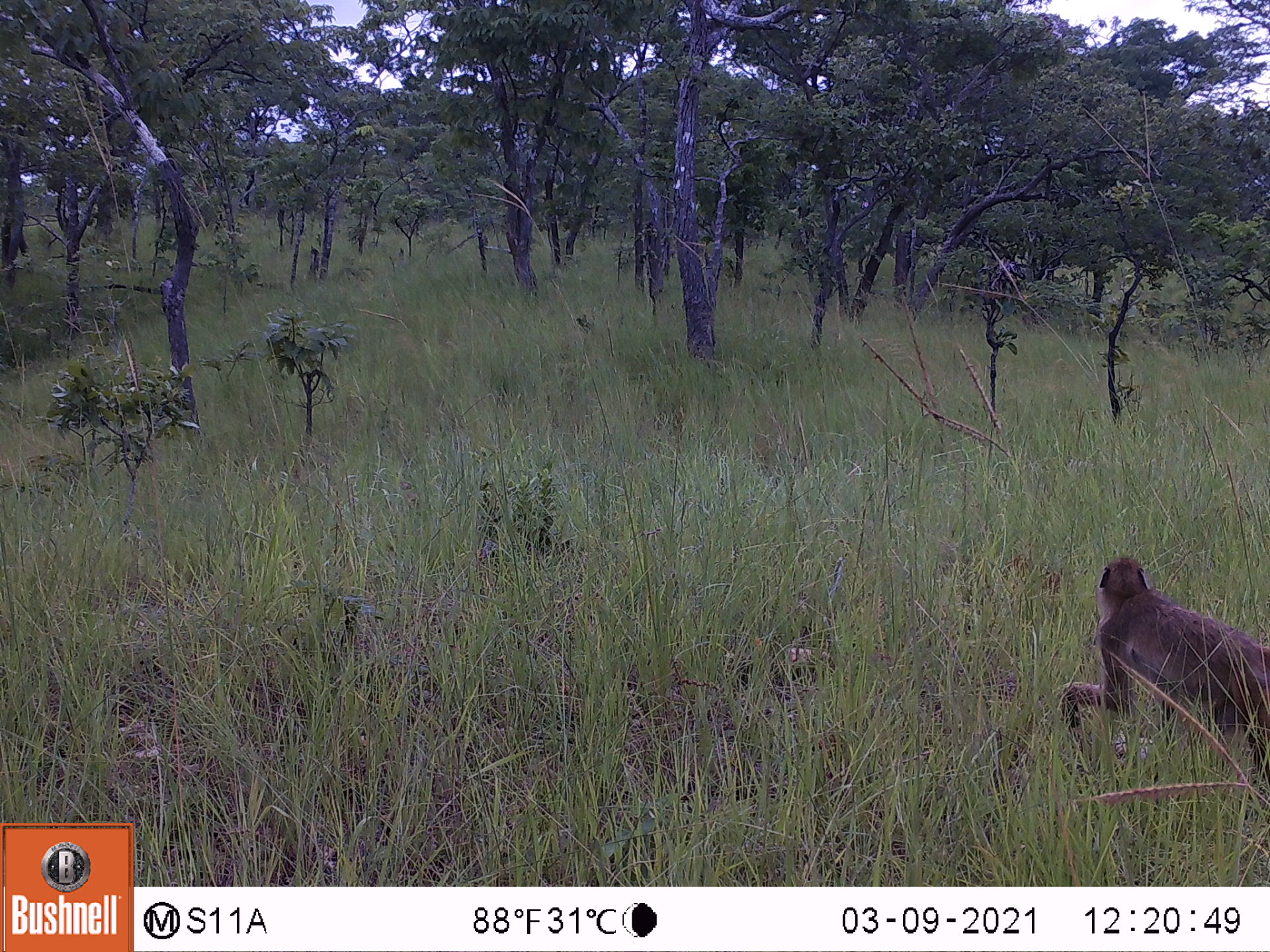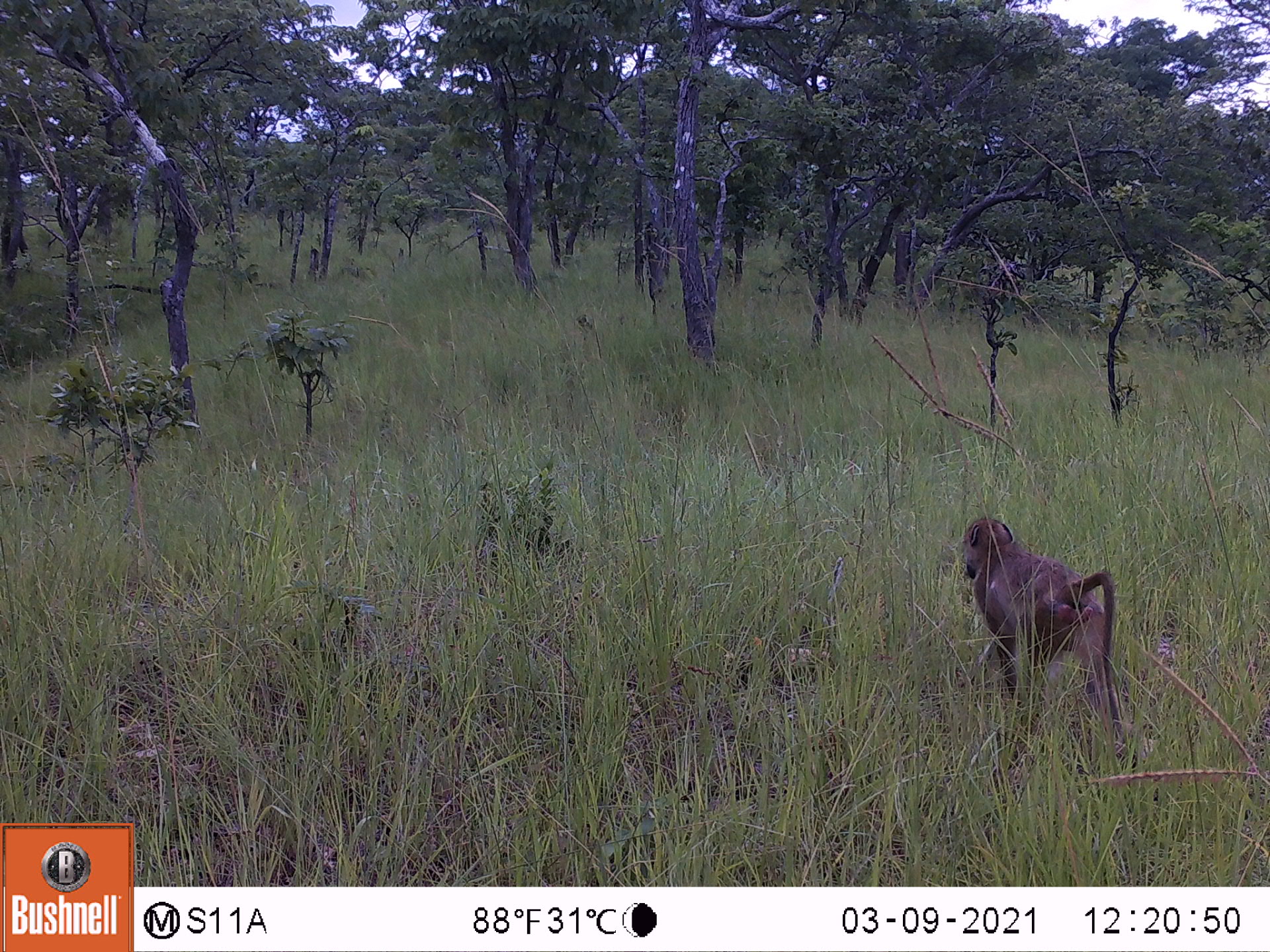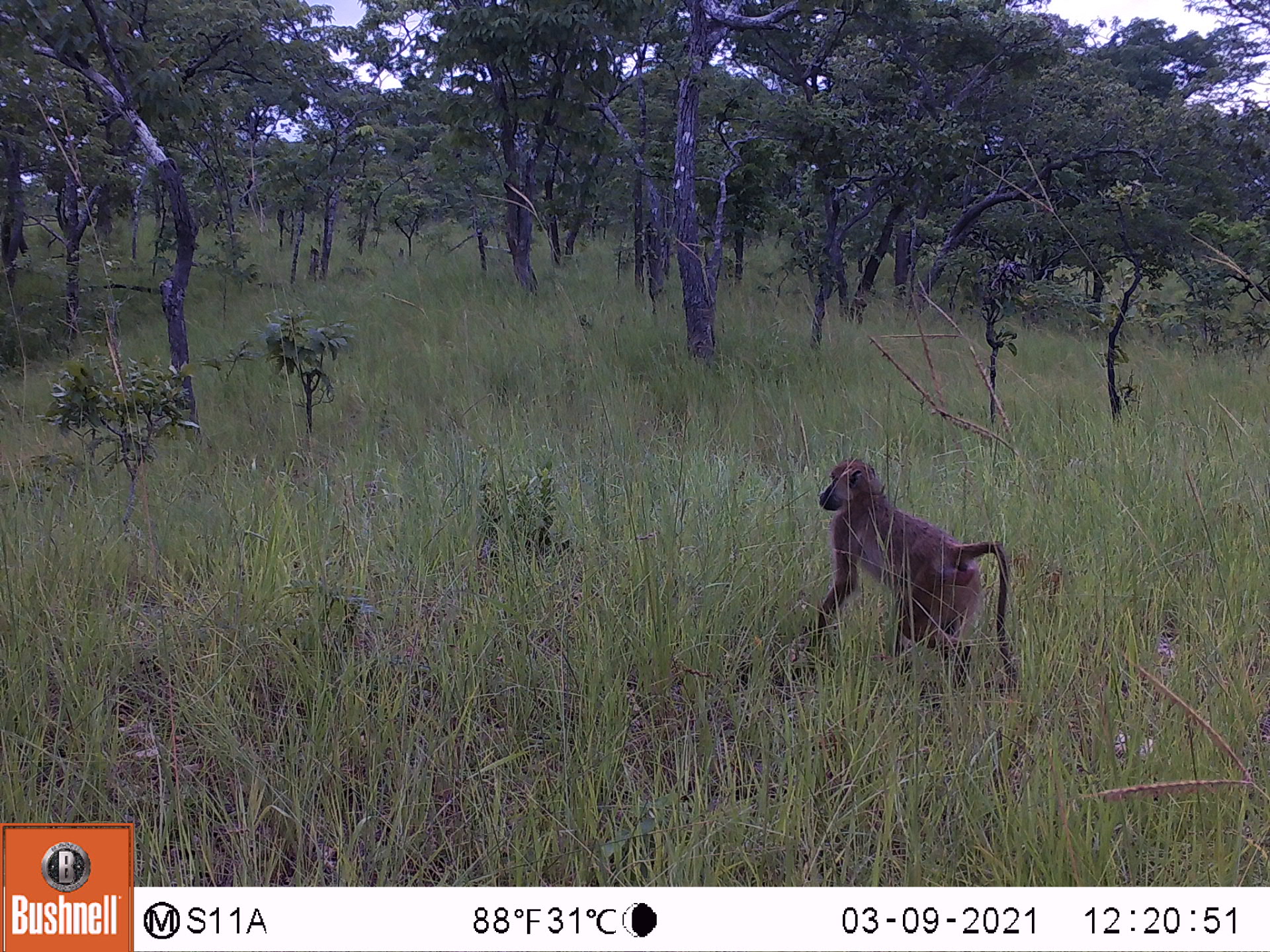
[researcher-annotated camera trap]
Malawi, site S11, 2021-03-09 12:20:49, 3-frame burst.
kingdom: Animalia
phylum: Chordata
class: Mammalia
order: Primates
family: Cercopithecidae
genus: Papio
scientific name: Papio cynocephalus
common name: yellow baboon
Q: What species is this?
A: Yellow baboon (Papio cynocephalus).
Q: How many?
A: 1.